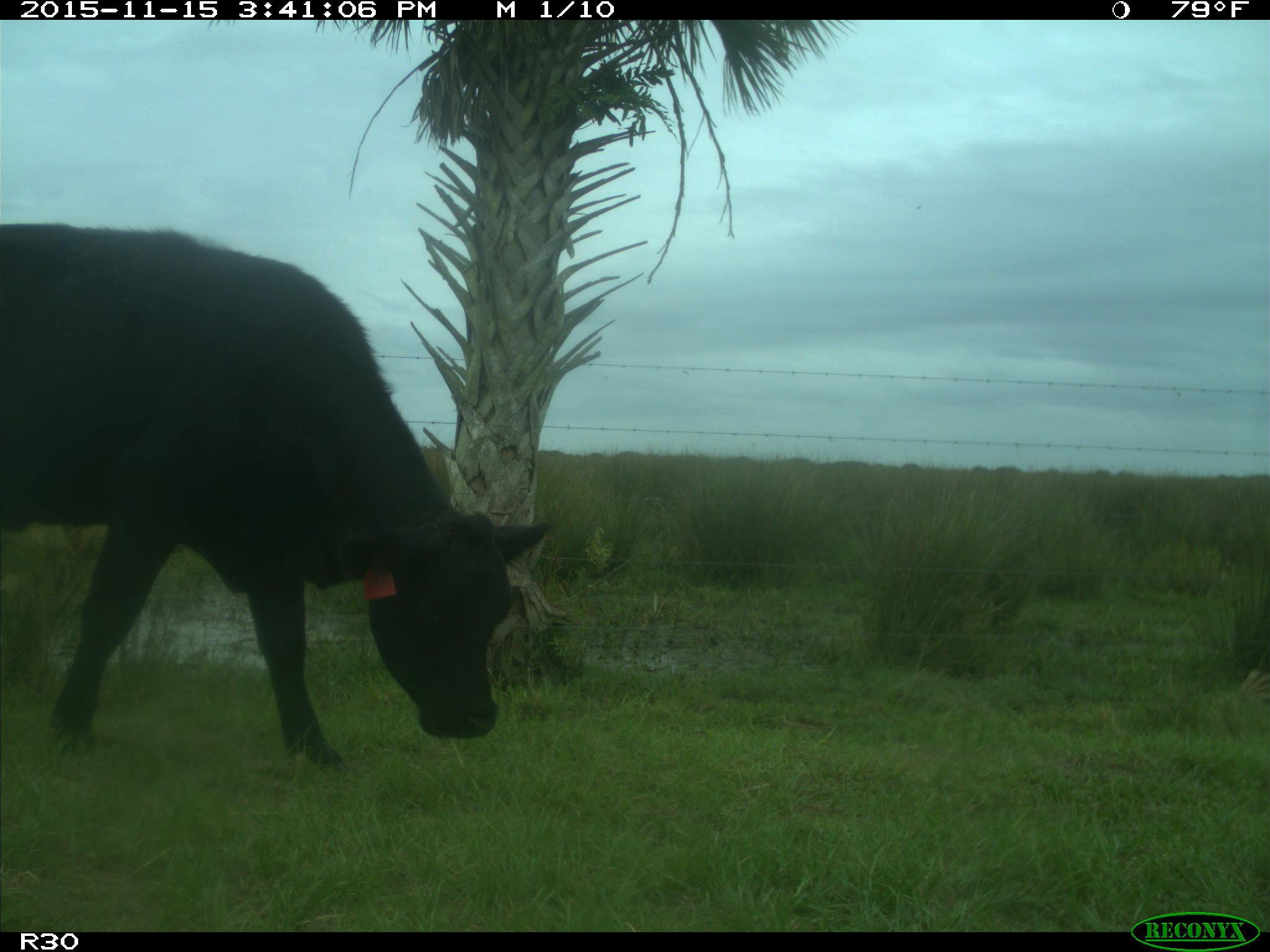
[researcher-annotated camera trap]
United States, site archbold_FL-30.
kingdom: Animalia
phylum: Chordata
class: Mammalia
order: Artiodactyla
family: Bovidae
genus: Bos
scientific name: Bos taurus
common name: domestic cow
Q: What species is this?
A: Bos taurus (domestic cow).